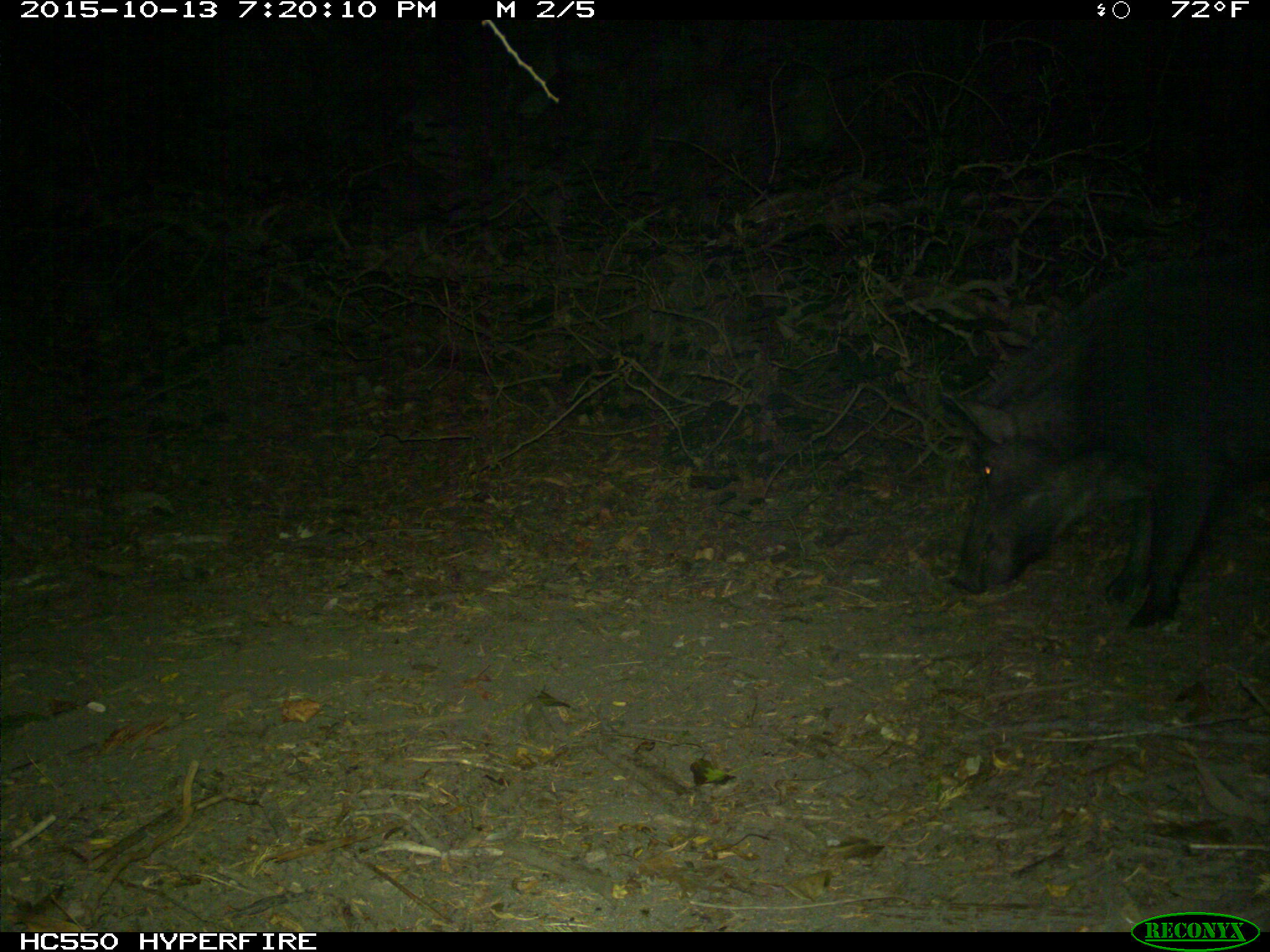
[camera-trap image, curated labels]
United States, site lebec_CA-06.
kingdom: Animalia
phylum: Chordata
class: Mammalia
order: Artiodactyla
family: Suidae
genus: Sus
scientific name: Sus scrofa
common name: wild boar